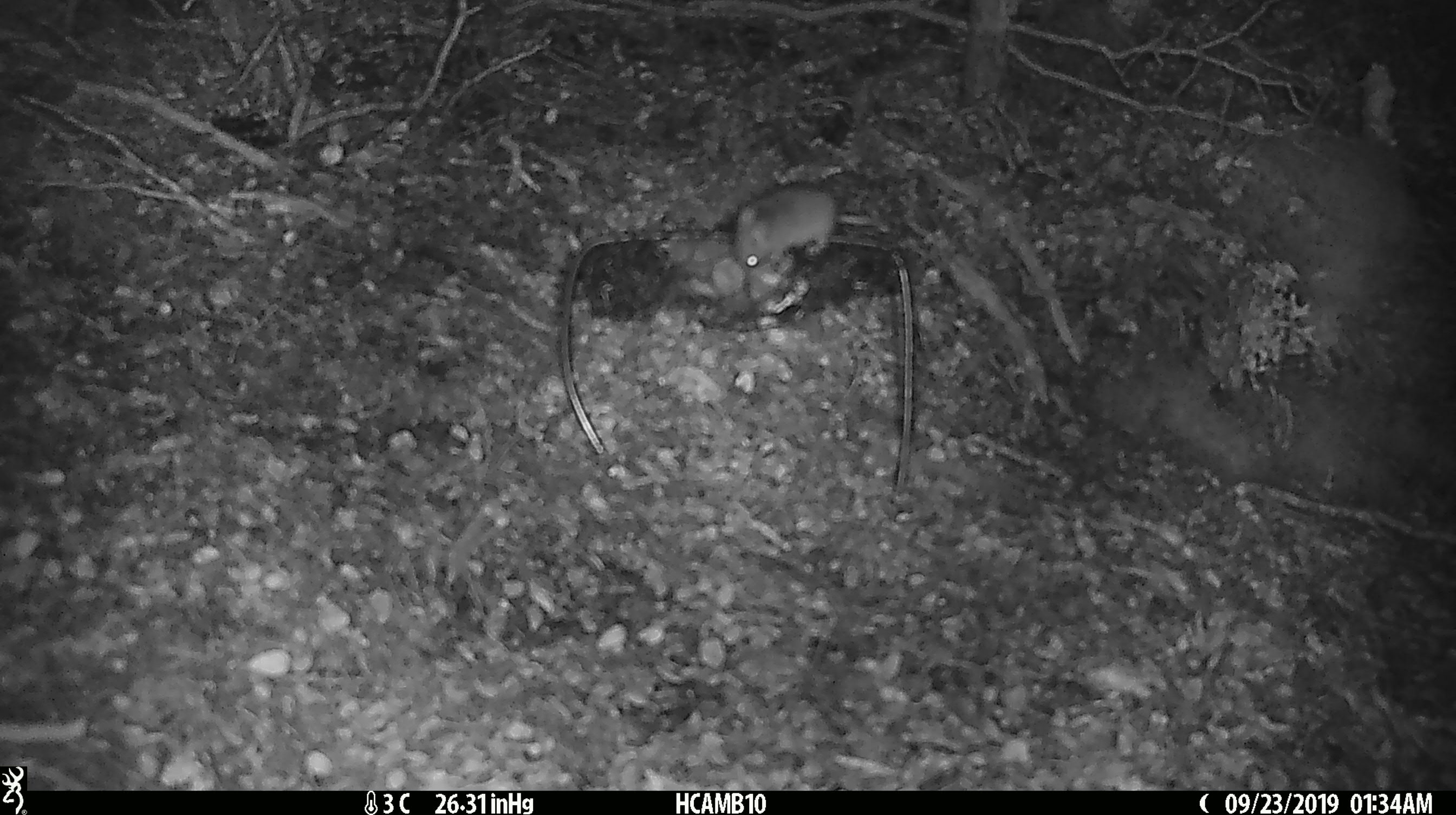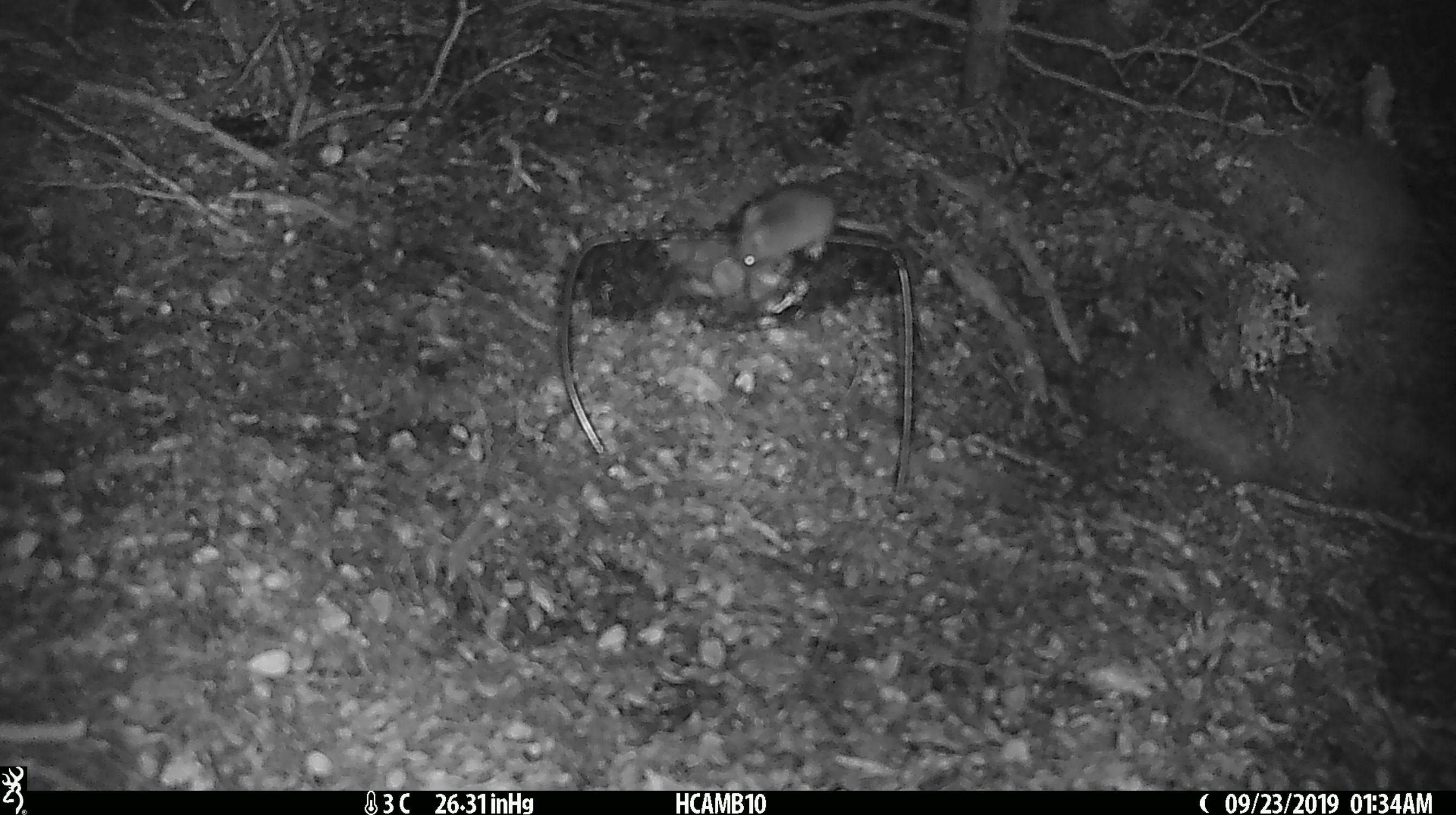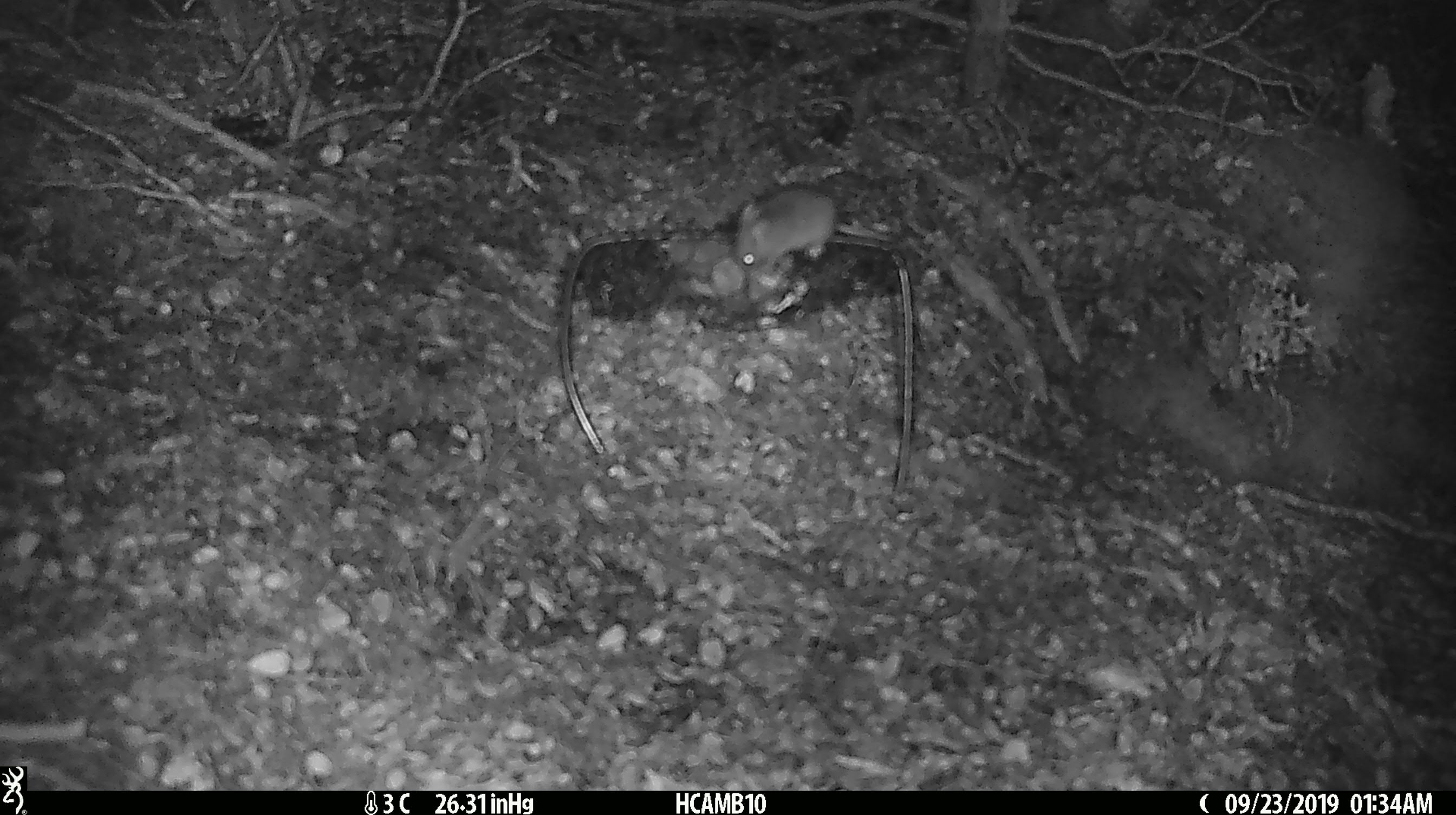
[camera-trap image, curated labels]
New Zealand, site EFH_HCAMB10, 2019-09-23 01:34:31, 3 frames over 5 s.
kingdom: Animalia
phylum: Chordata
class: Mammalia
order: Rodentia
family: Muridae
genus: Mus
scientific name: Mus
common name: mouse